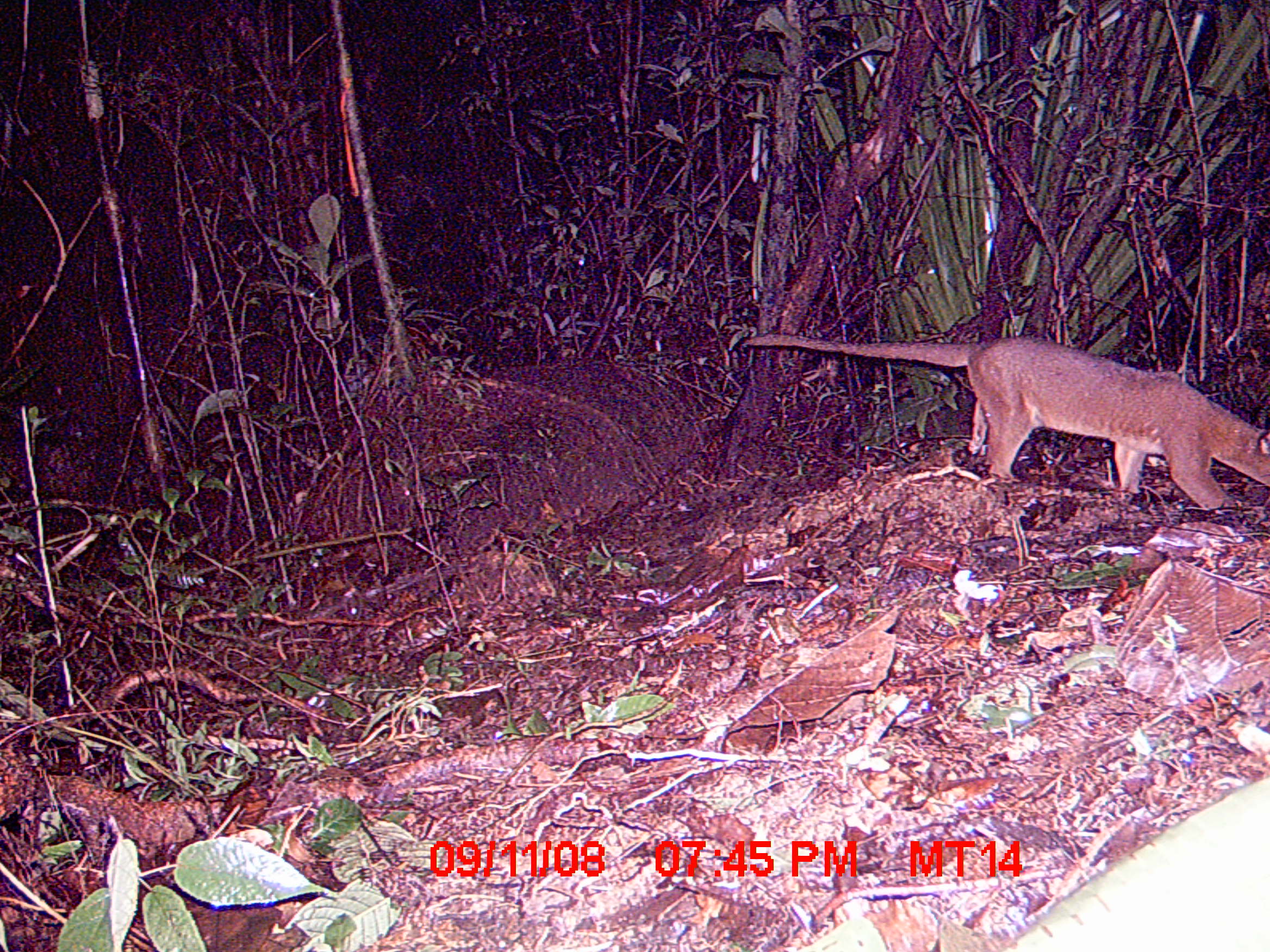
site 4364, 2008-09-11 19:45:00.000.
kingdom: Animalia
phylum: Chordata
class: Mammalia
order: Carnivora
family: Eupleridae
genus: Cryptoprocta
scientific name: Cryptoprocta ferox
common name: fossa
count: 1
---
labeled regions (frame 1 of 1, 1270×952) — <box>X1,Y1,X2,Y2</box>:
cryptoprocta ferox: <box>741,331,1270,511</box>